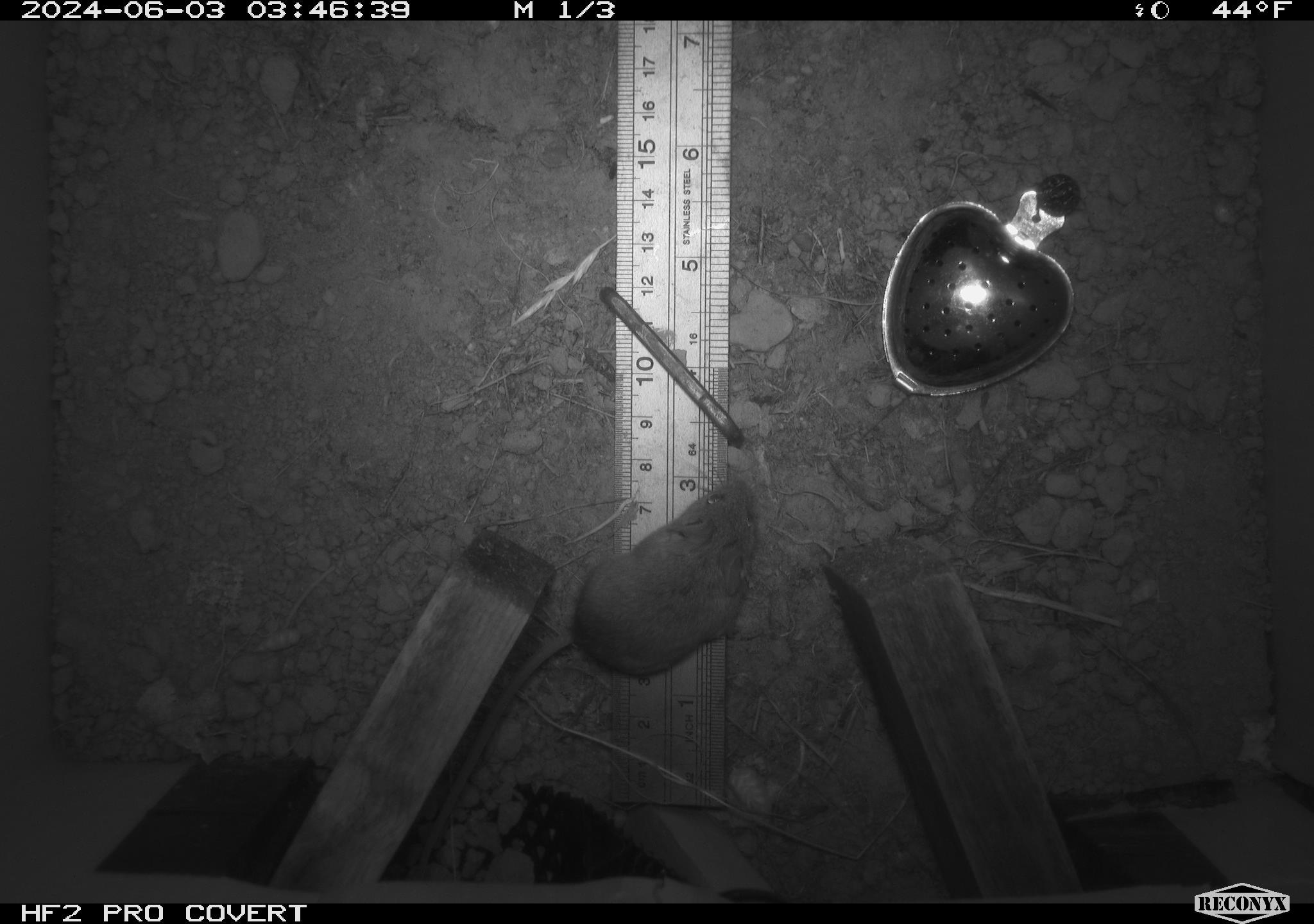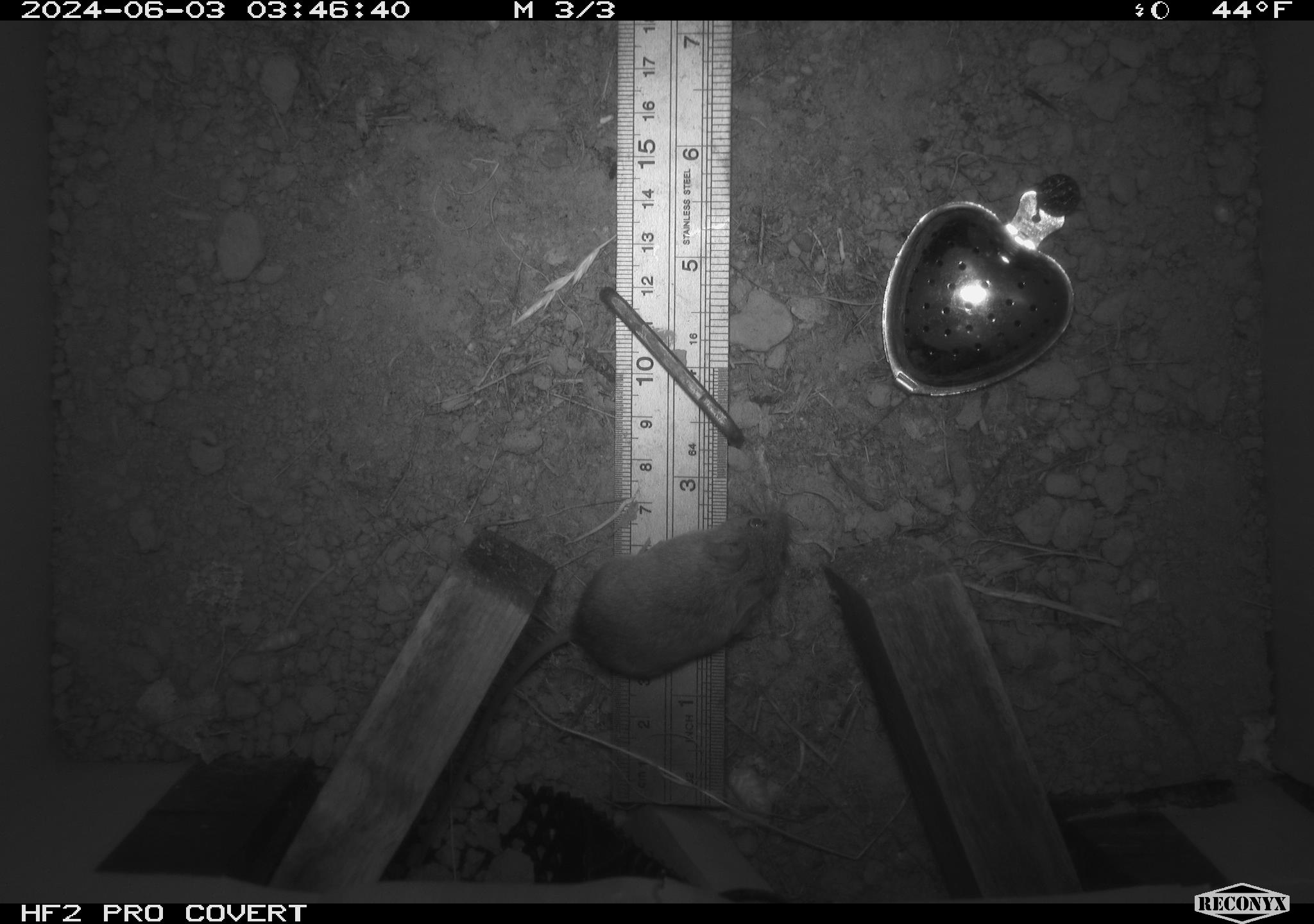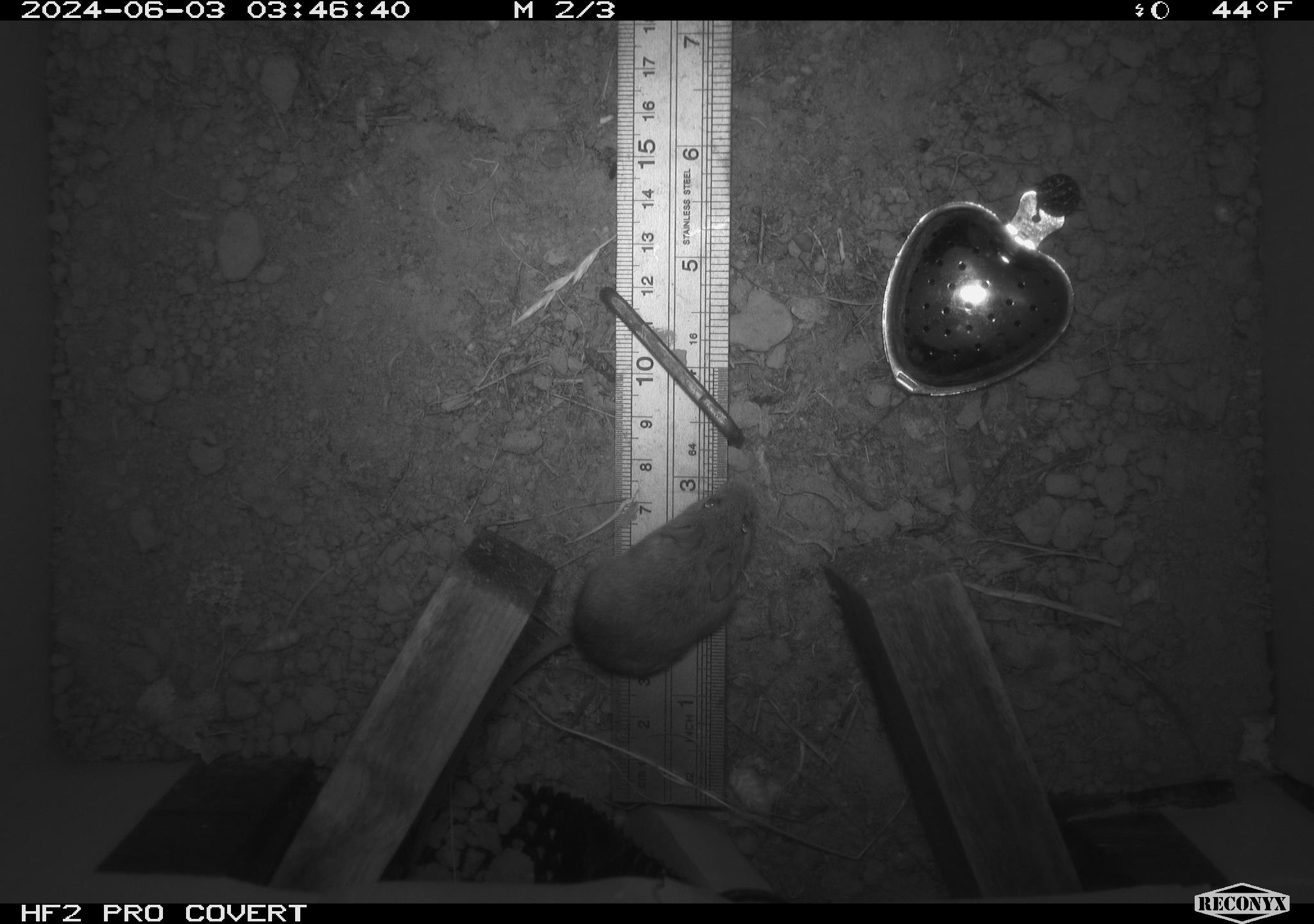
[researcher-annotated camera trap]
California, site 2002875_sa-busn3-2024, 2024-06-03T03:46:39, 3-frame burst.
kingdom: Animalia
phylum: Chordata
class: Mammalia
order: Rodentia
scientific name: Rodentia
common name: mouse species